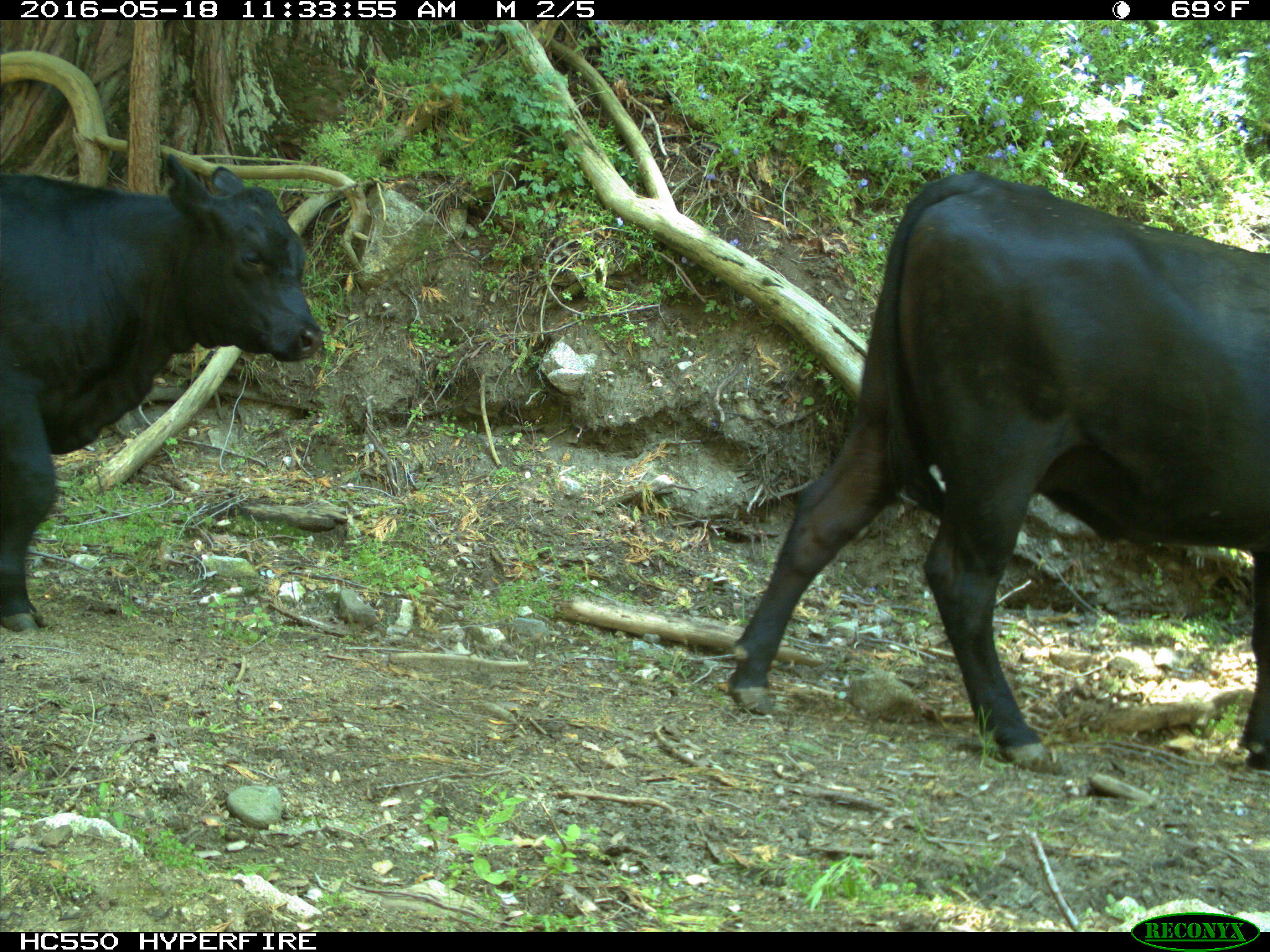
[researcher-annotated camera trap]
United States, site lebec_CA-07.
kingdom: Animalia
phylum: Chordata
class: Mammalia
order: Artiodactyla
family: Bovidae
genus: Bos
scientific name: Bos taurus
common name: domestic cow